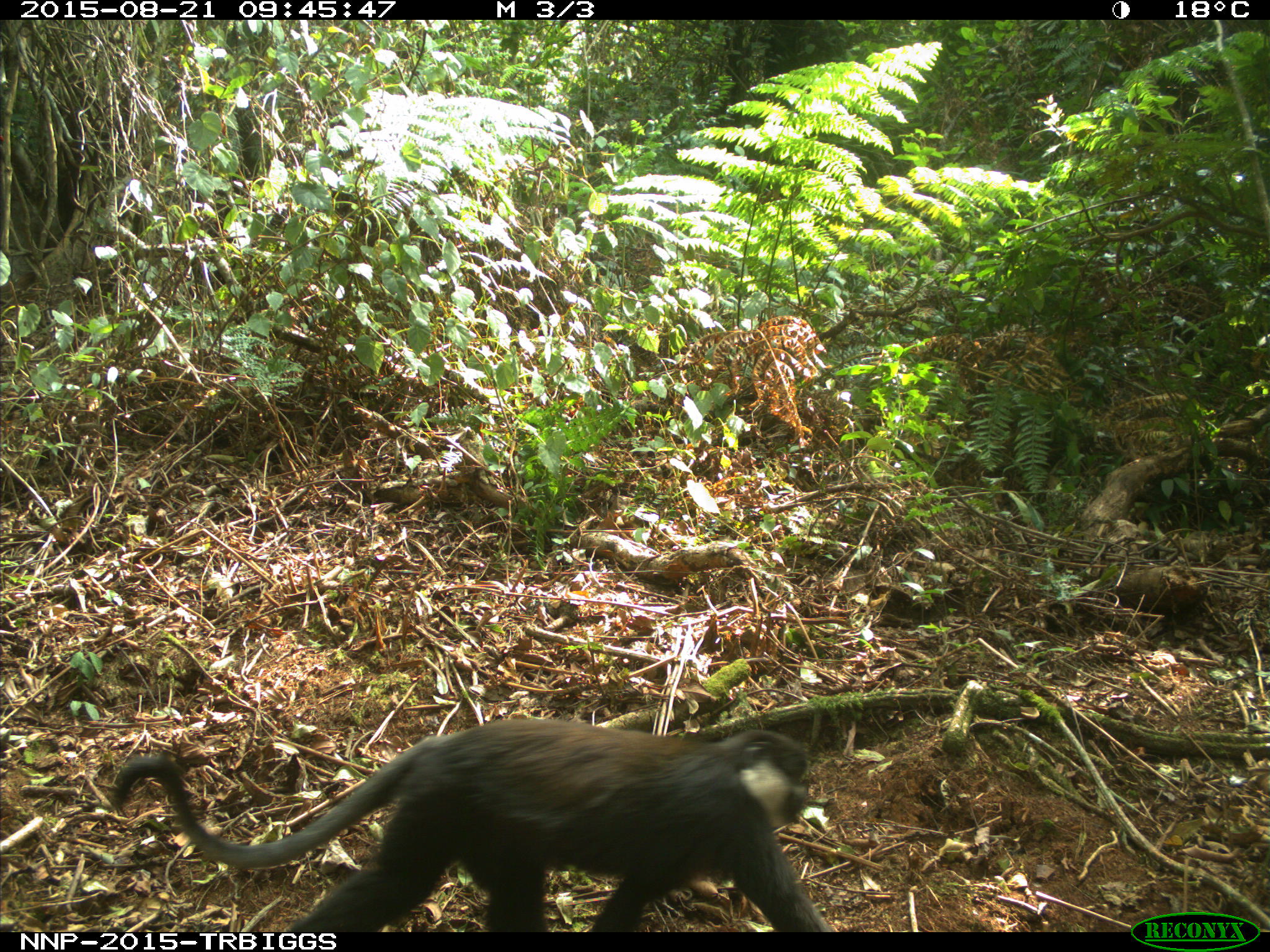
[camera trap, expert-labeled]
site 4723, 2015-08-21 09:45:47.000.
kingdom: Animalia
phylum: Chordata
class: Mammalia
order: Primates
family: Cercopithecidae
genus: Allochrocebus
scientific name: Allochrocebus lhoesti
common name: l'hoest's monkey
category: cercopithecus lhoesti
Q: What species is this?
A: Cercopithecus lhoesti (l'hoest's monkey) (Allochrocebus lhoesti).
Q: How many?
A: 1.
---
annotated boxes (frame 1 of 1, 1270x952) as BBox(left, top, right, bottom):
cercopithecus lhoesti: BBox(109, 715, 829, 933)